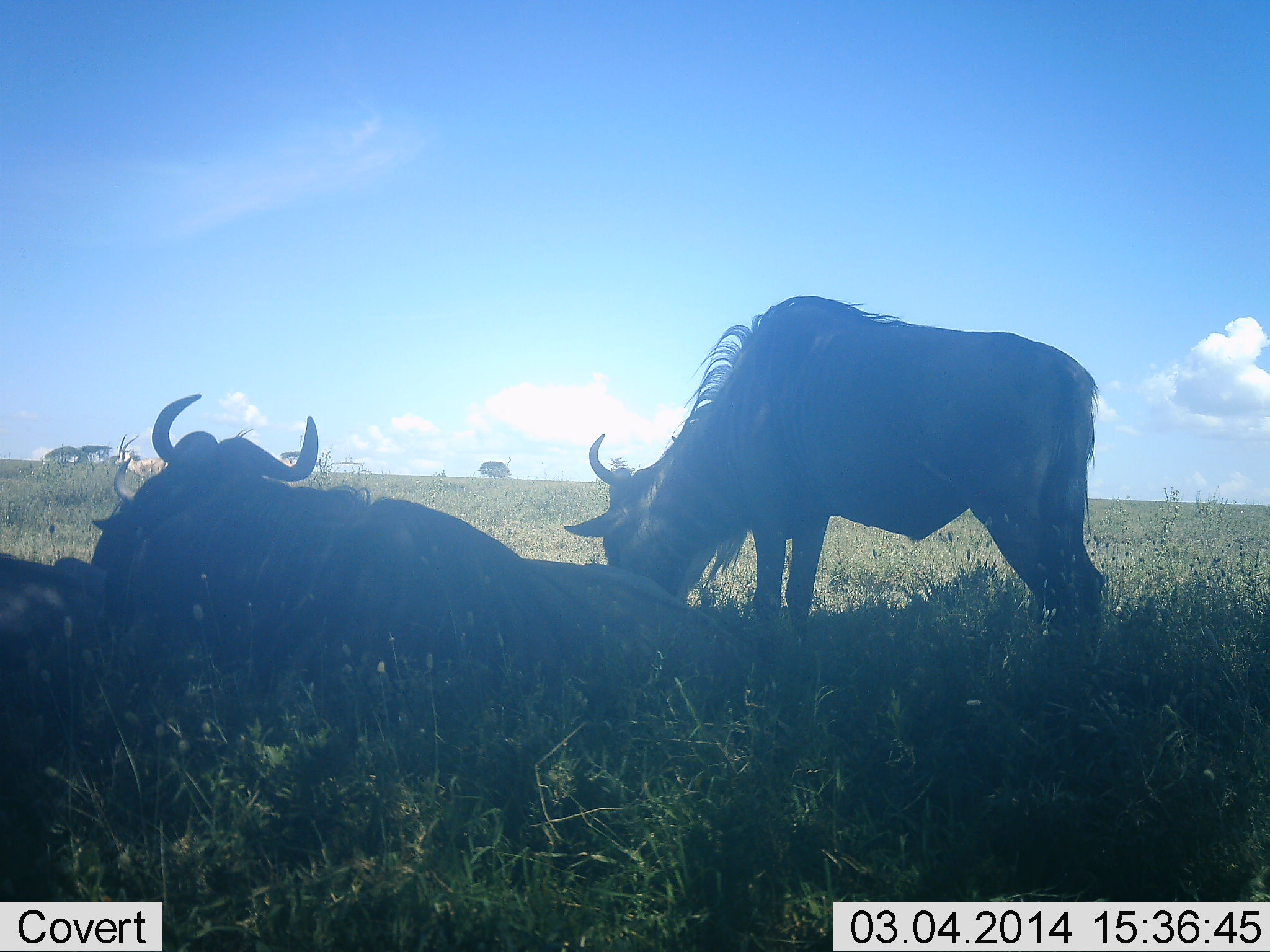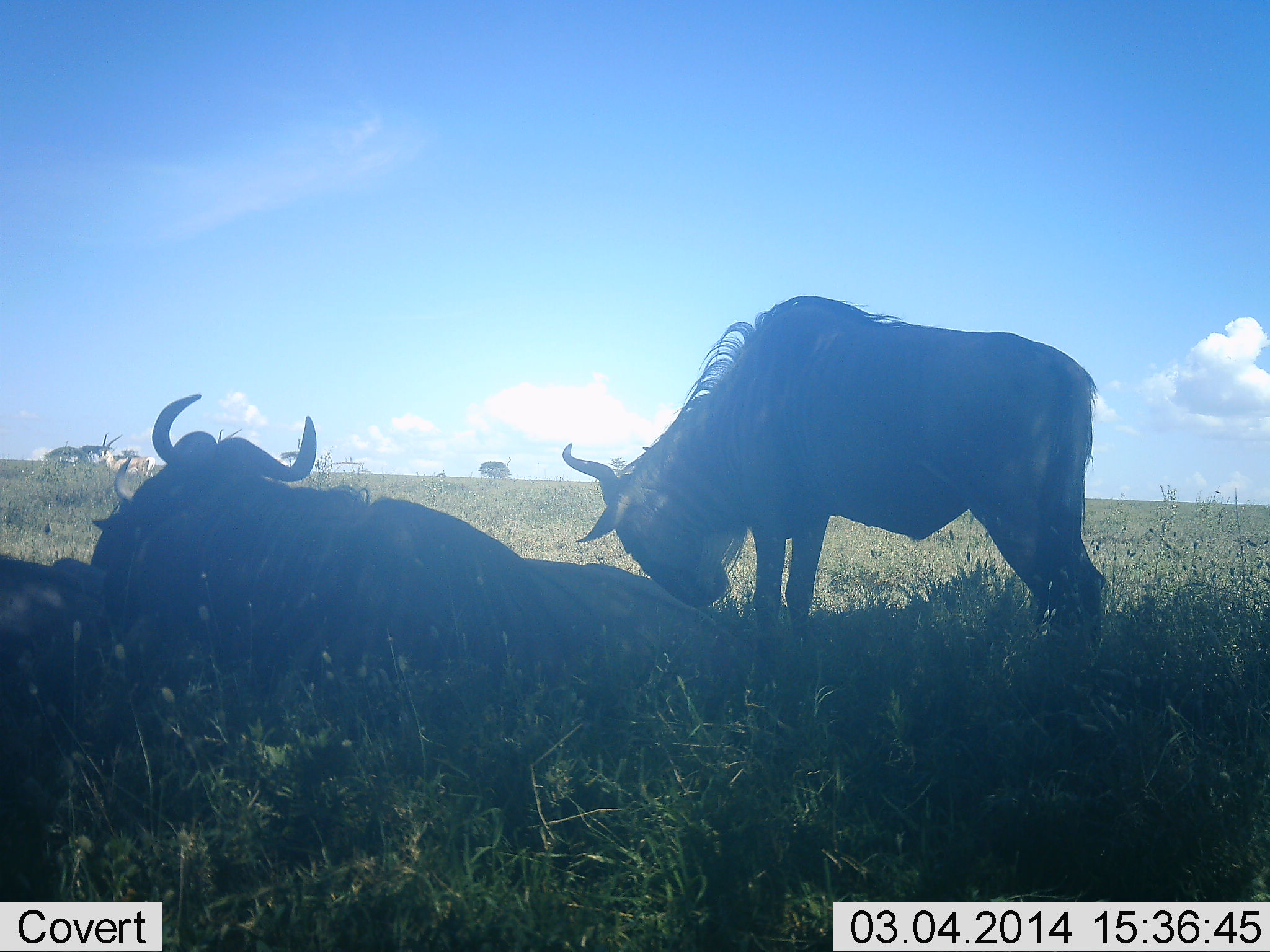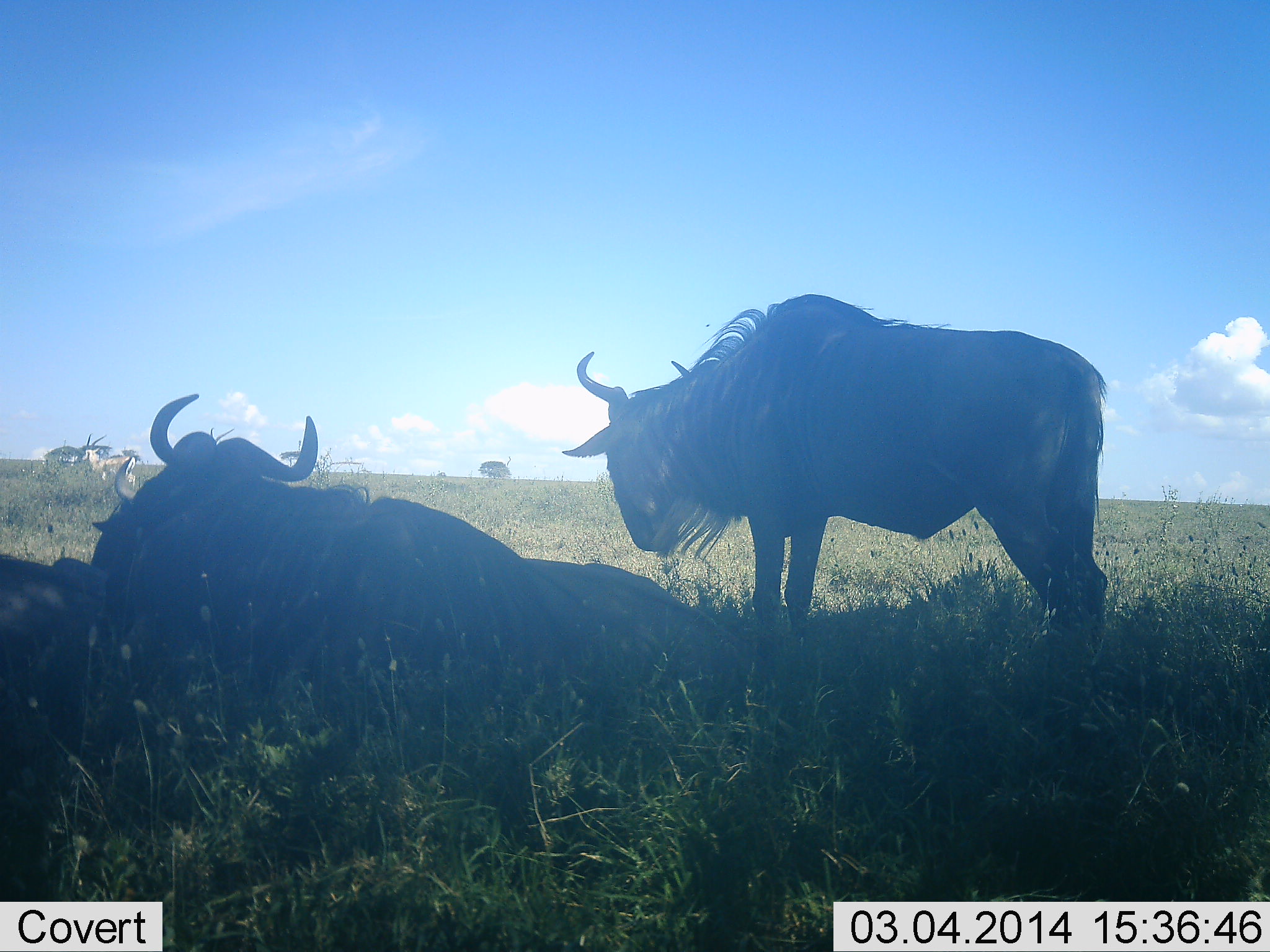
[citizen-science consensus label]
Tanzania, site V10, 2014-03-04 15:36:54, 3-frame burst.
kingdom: Animalia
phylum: Chordata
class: Mammalia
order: Artiodactyla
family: Bovidae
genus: Connochaetes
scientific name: Connochaetes taurinus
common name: blue wildebeest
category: wildebeest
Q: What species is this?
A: Wildebeest (blue wildebeest) (Connochaetes taurinus).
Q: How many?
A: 3.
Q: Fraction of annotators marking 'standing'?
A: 62%.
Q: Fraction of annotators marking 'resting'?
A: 100%.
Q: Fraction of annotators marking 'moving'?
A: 0%.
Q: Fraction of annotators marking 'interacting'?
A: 0%.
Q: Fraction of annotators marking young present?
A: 0%.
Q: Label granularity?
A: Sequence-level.